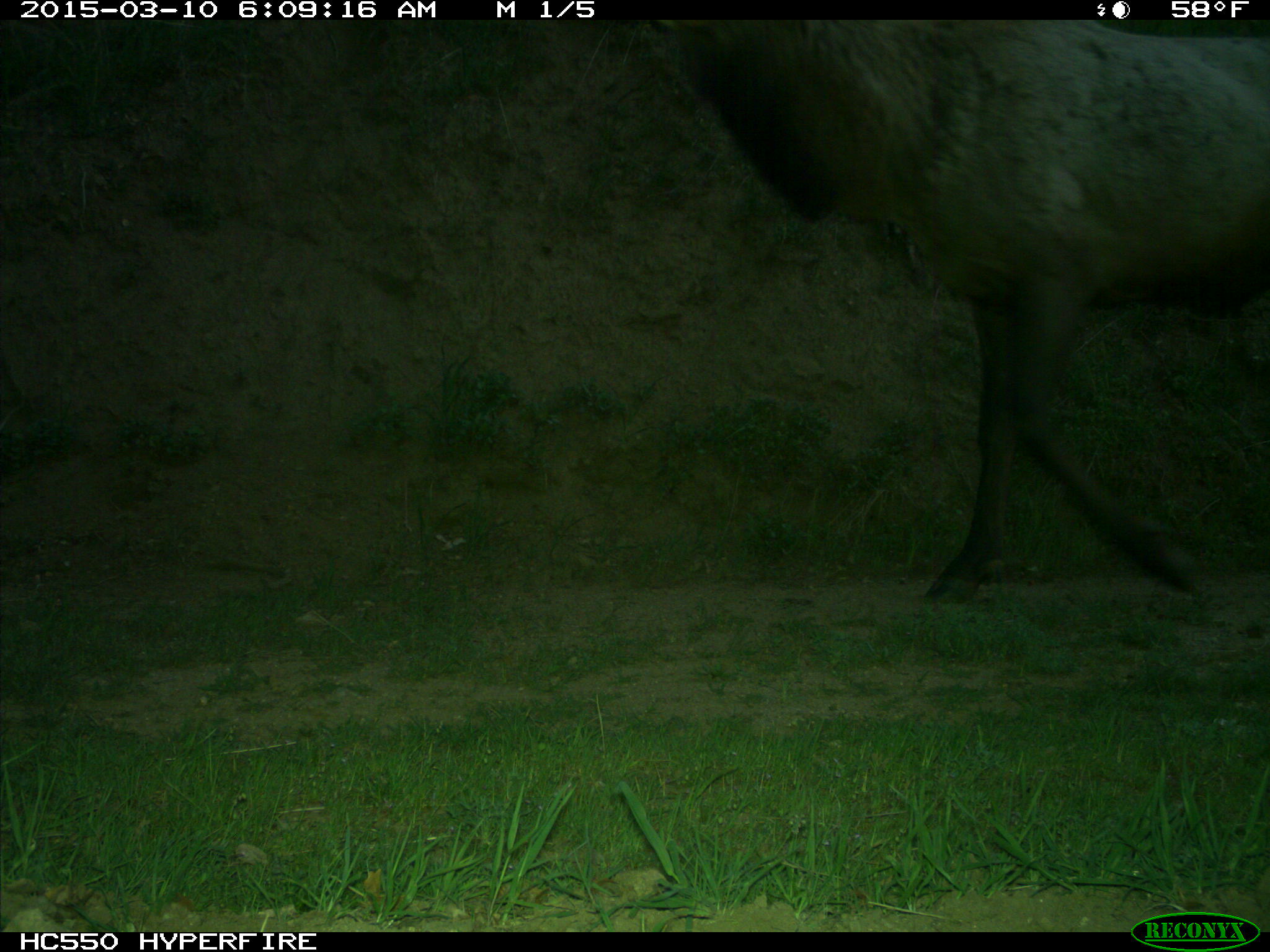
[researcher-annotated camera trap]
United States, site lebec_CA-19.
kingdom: Animalia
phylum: Chordata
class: Mammalia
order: Artiodactyla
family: Cervidae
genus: Cervus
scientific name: Cervus canadensis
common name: elk